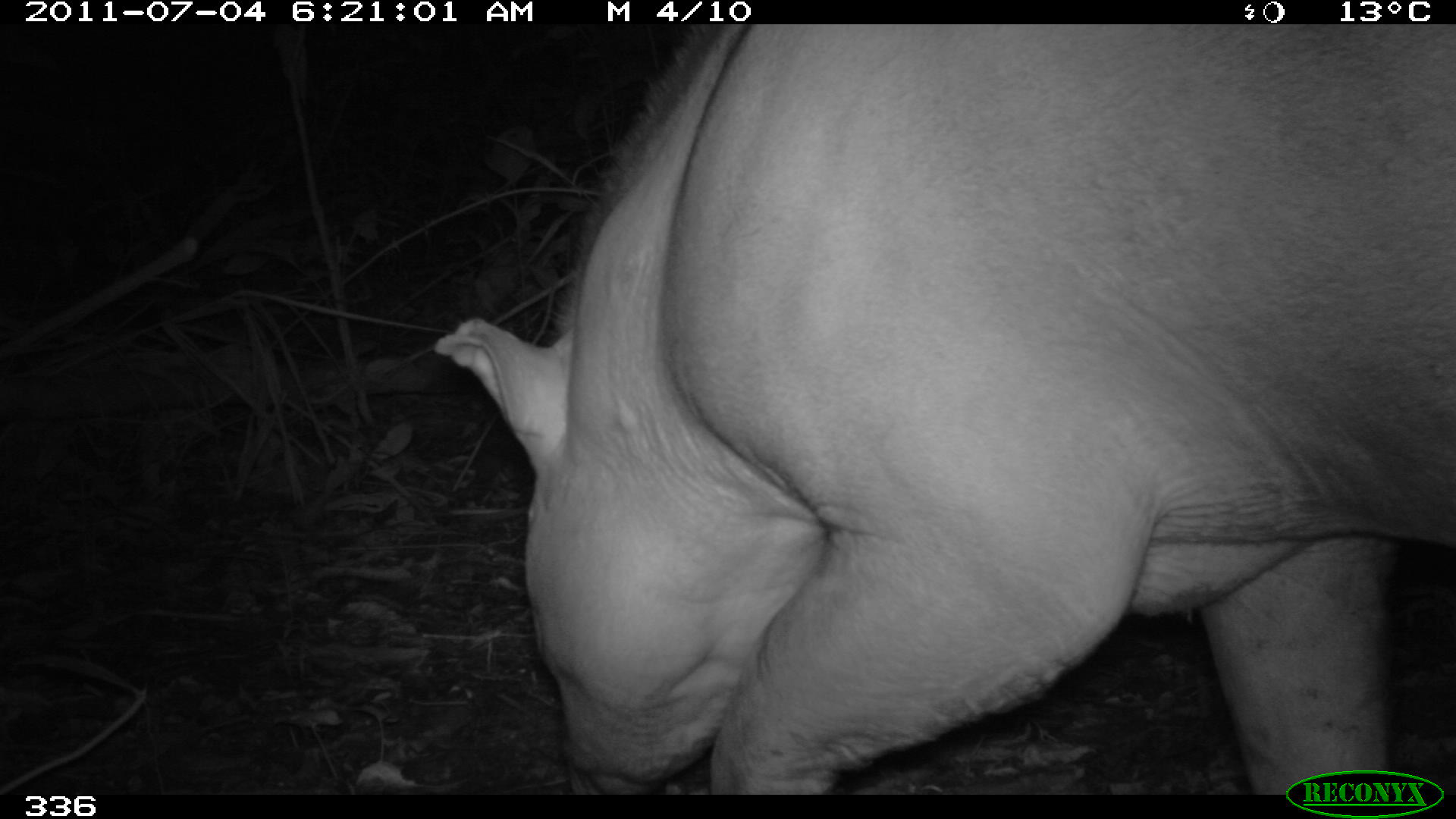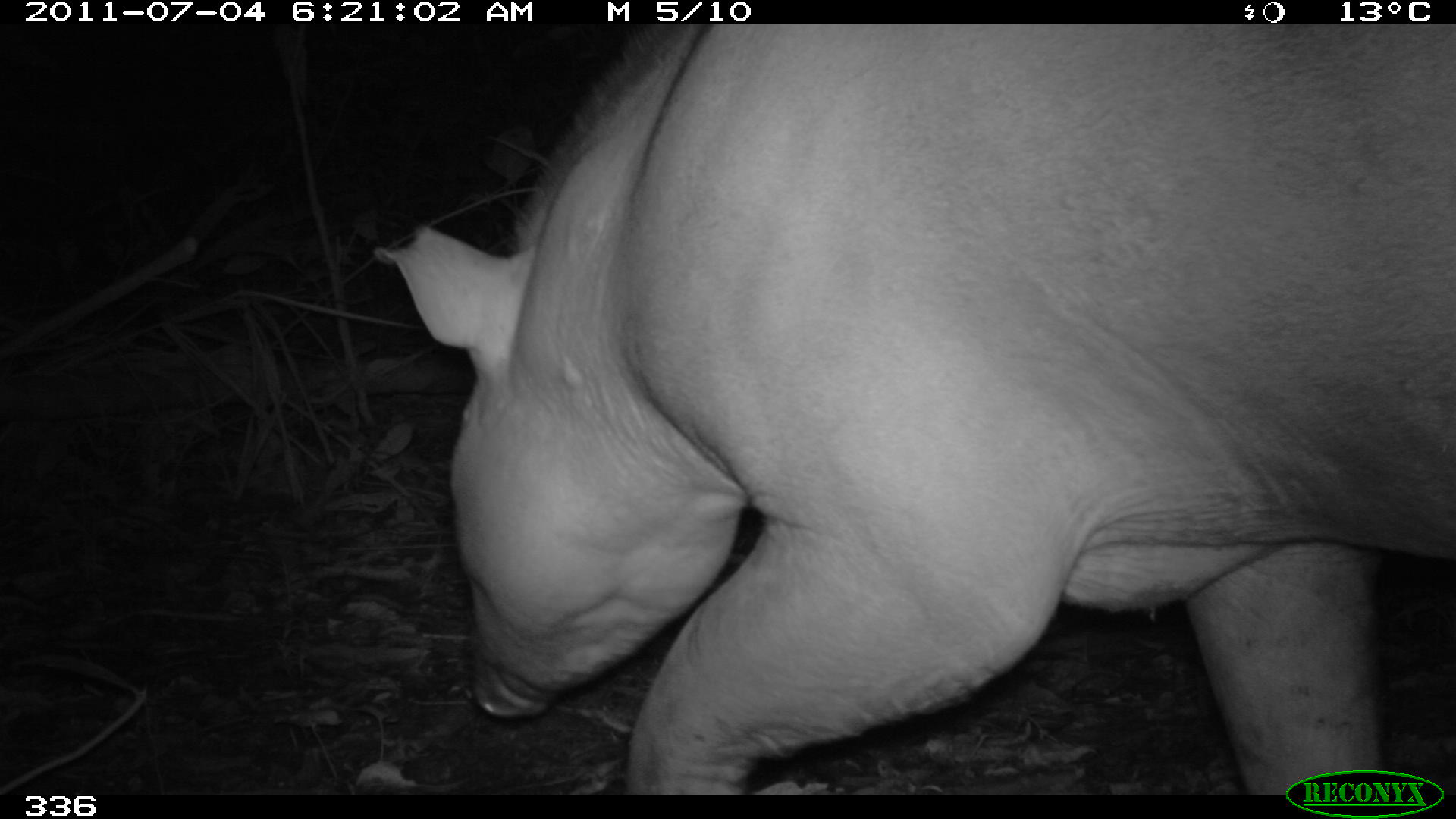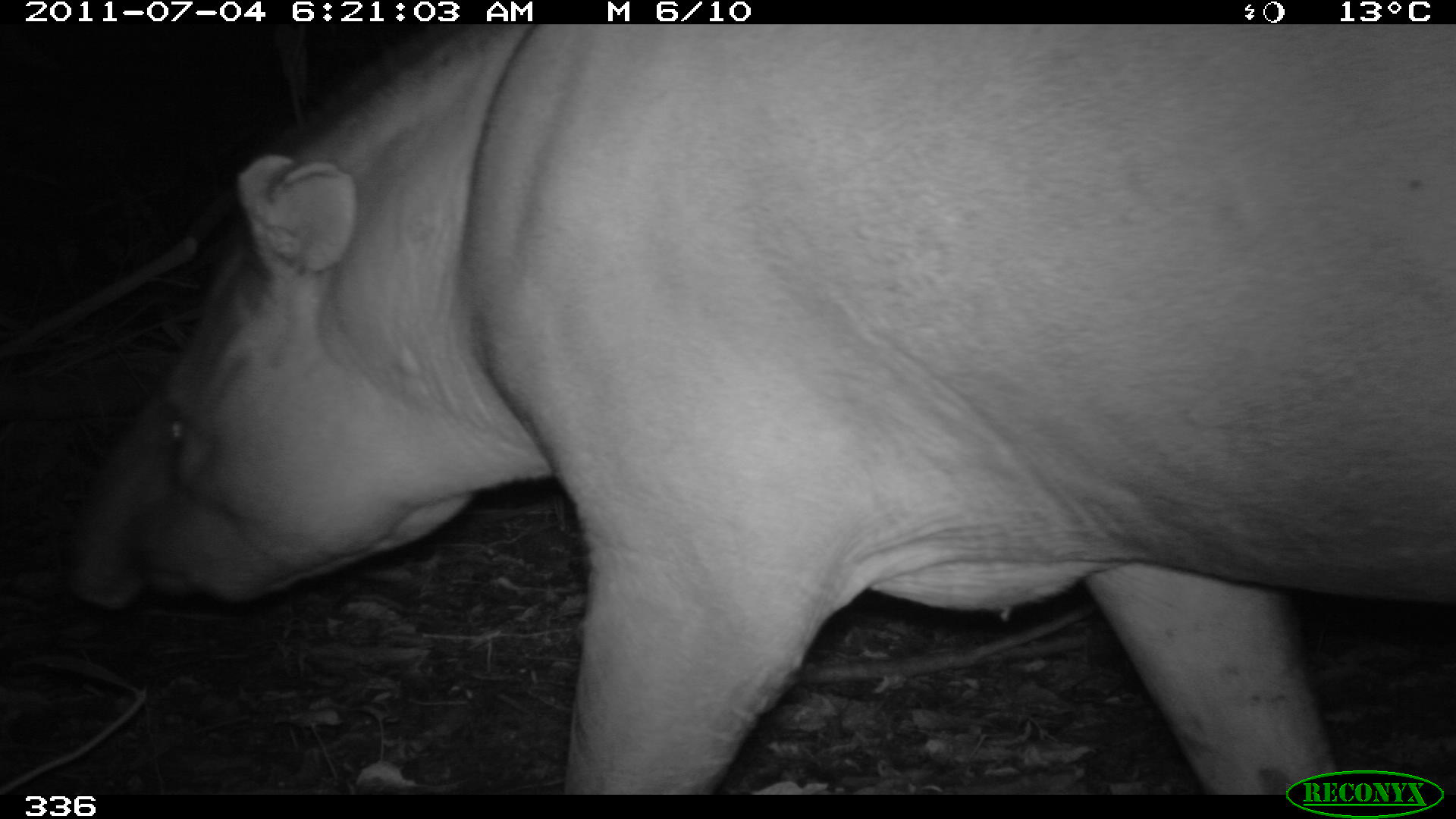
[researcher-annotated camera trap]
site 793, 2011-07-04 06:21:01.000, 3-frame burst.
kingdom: Animalia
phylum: Chordata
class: Mammalia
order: Perissodactyla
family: Tapiridae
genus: Tapirus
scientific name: Tapirus terrestris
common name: south american tapir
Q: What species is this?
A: Tapirus terrestris (south american tapir).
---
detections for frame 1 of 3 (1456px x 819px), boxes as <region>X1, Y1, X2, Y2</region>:
tapirus terrestris: <region>435, 20, 1455, 794</region>